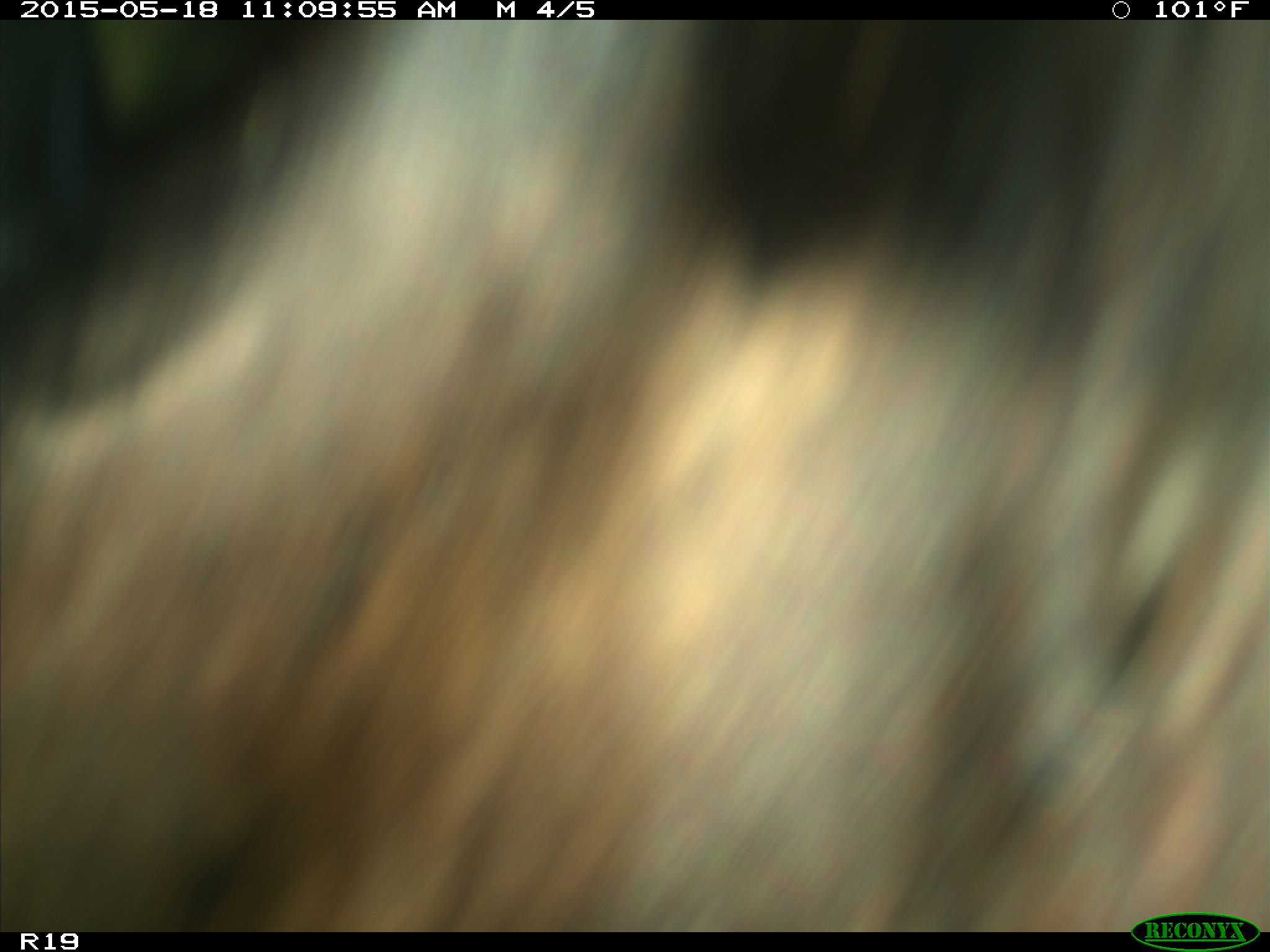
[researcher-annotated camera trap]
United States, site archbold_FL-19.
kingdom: Animalia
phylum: Chordata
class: Mammalia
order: Artiodactyla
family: Bovidae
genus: Bos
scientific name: Bos taurus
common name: domestic cow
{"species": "Bos taurus (domestic cow)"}